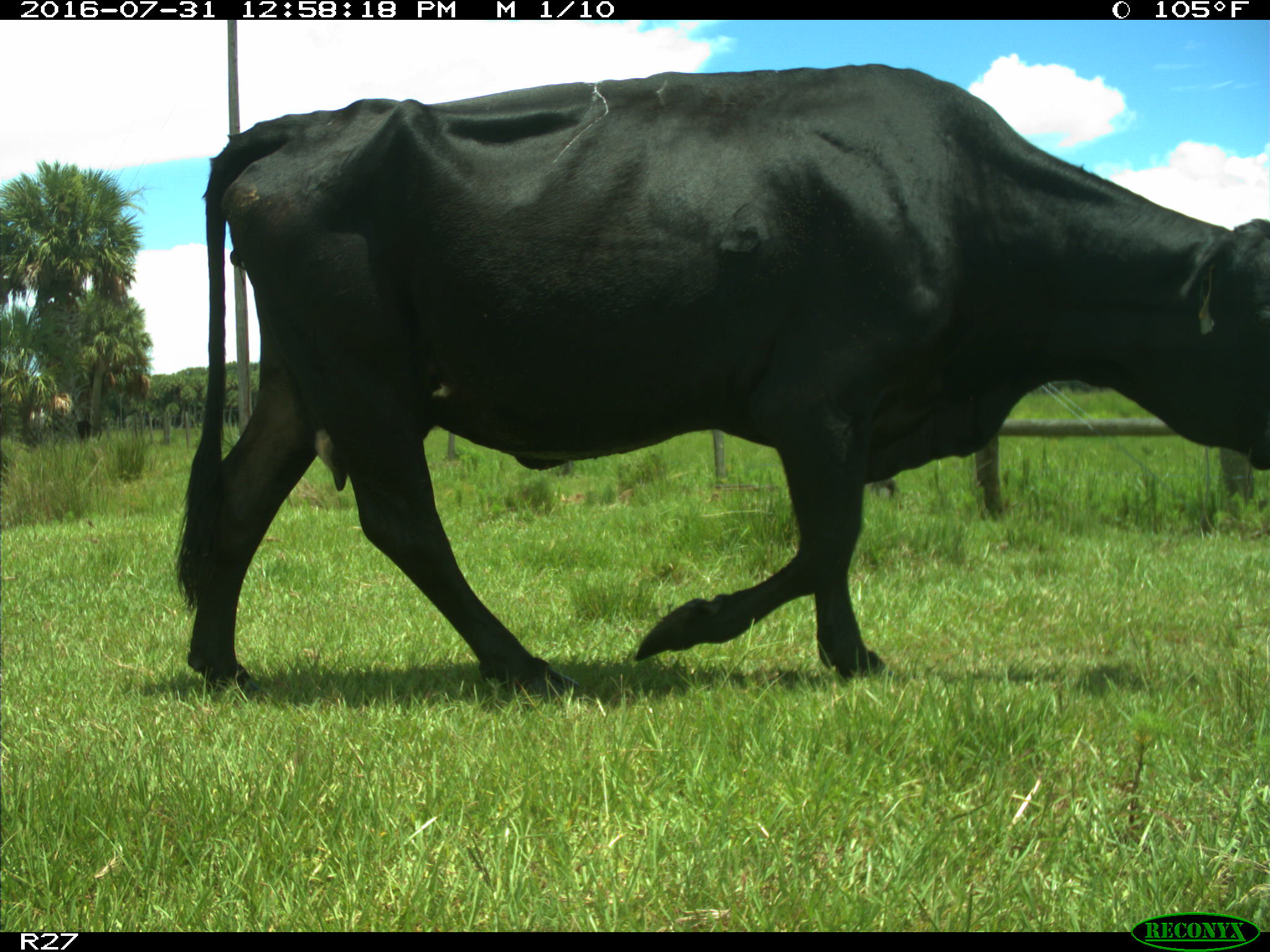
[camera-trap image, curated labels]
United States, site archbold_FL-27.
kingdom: Animalia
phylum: Chordata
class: Mammalia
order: Artiodactyla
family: Bovidae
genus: Bos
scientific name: Bos taurus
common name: domestic cow